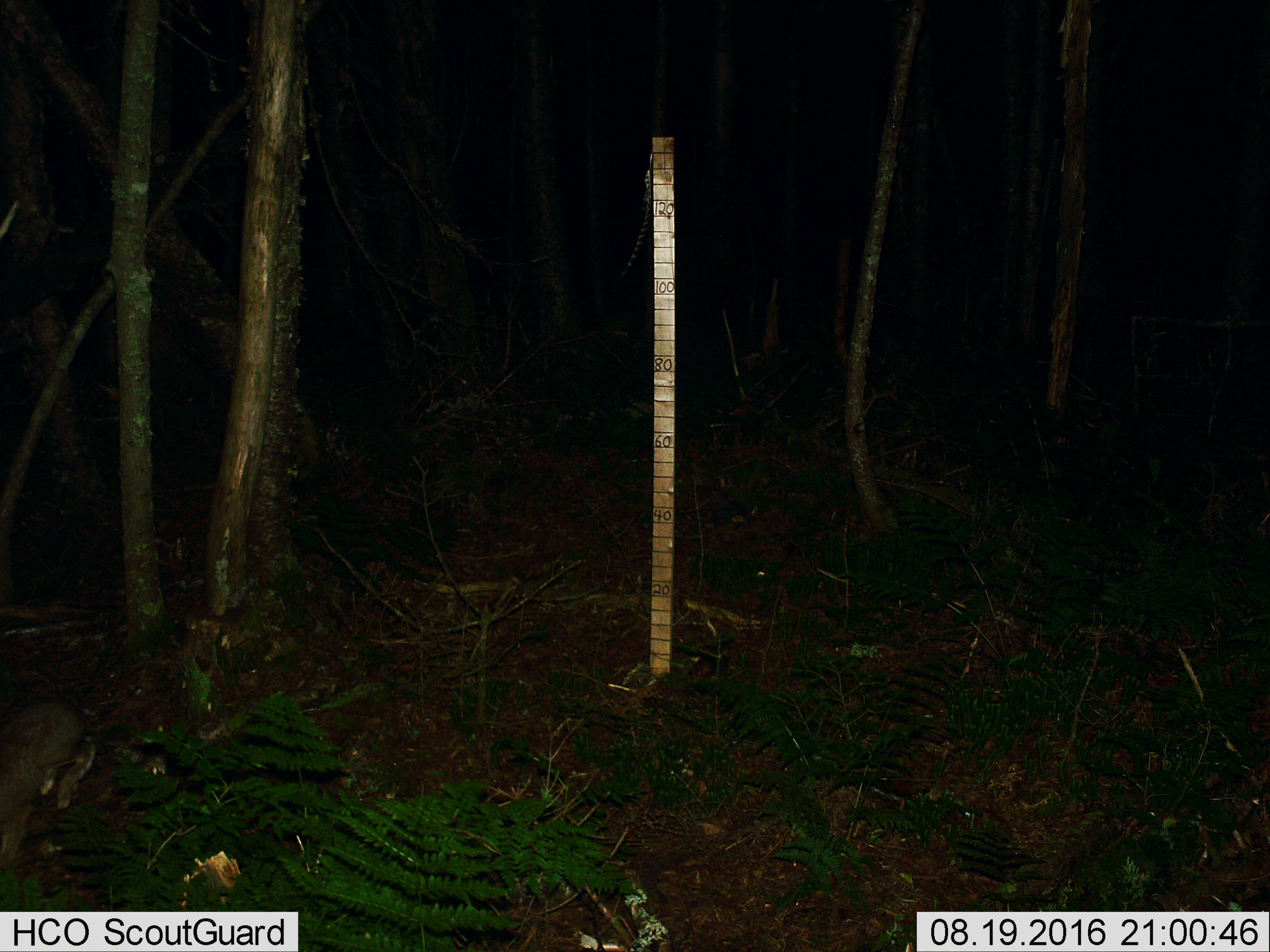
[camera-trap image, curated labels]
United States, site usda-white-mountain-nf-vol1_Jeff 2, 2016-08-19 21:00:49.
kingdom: Animalia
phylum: Chordata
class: Mammalia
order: Lagomorpha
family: Leporidae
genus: Lepus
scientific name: Lepus americanus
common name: snowshoe hare